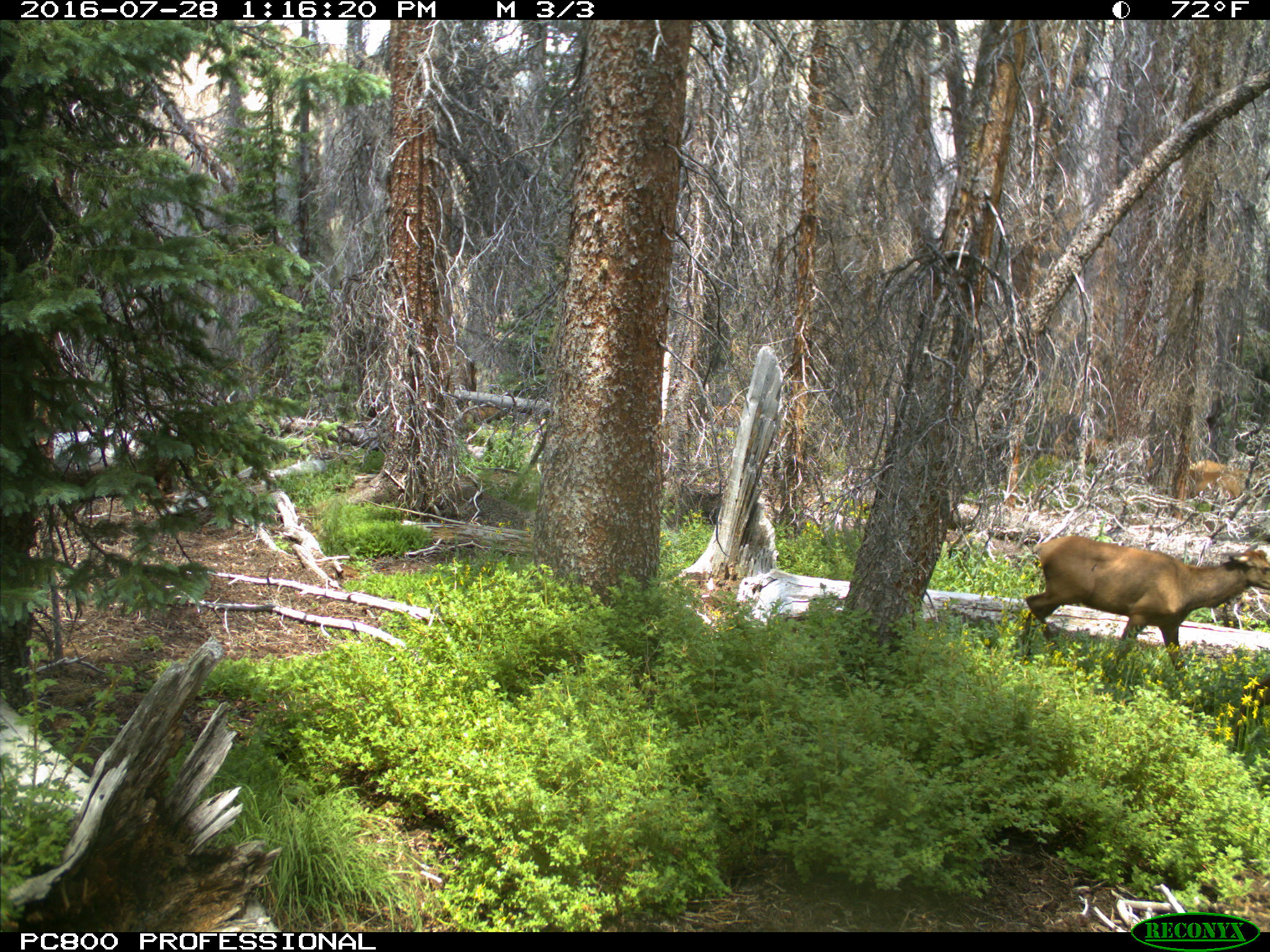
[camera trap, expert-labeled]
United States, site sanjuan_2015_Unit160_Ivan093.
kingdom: Animalia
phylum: Chordata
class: Mammalia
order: Artiodactyla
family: Cervidae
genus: Cervus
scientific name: Cervus elaphus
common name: red deer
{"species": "Cervus elaphus (red deer)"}